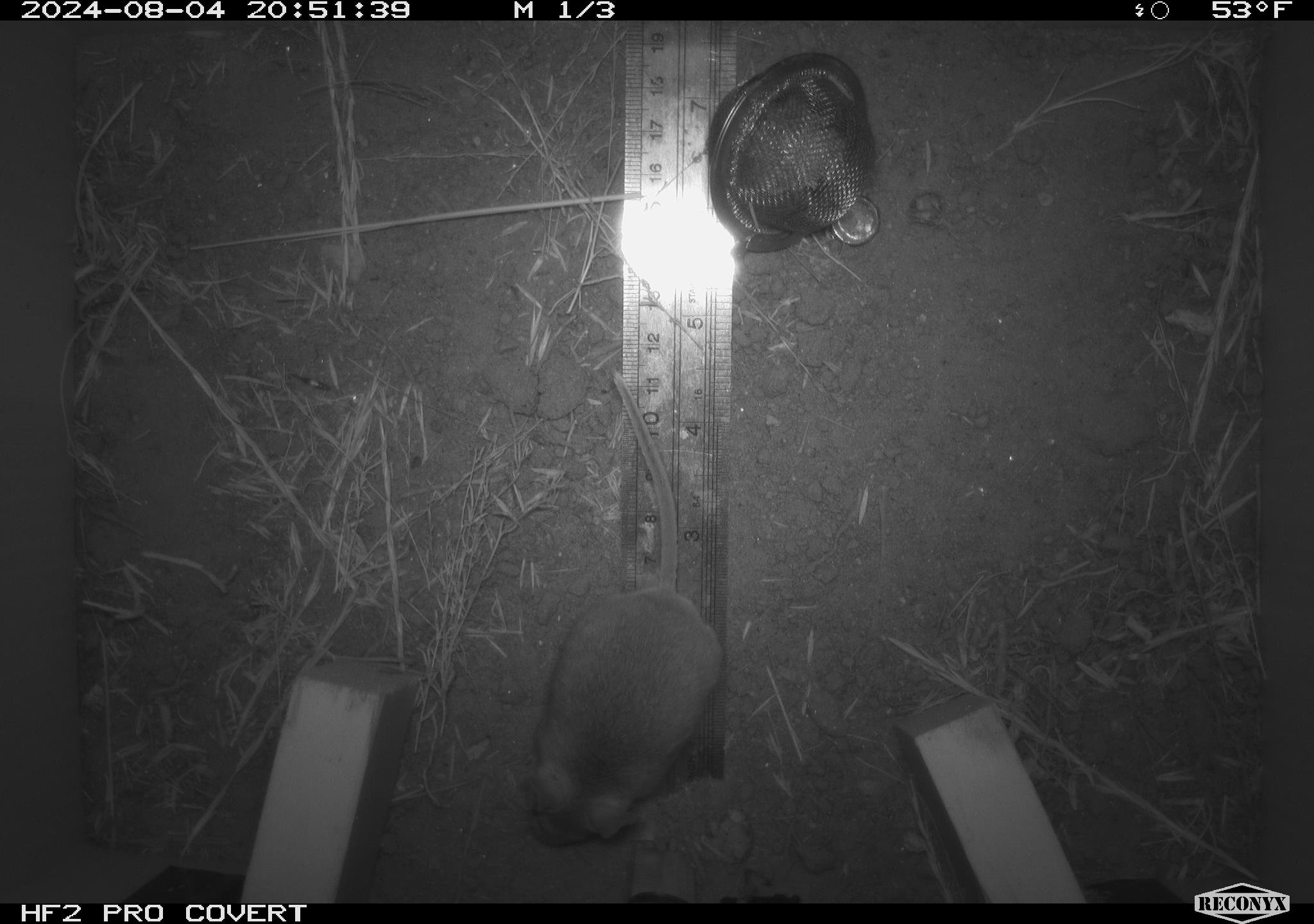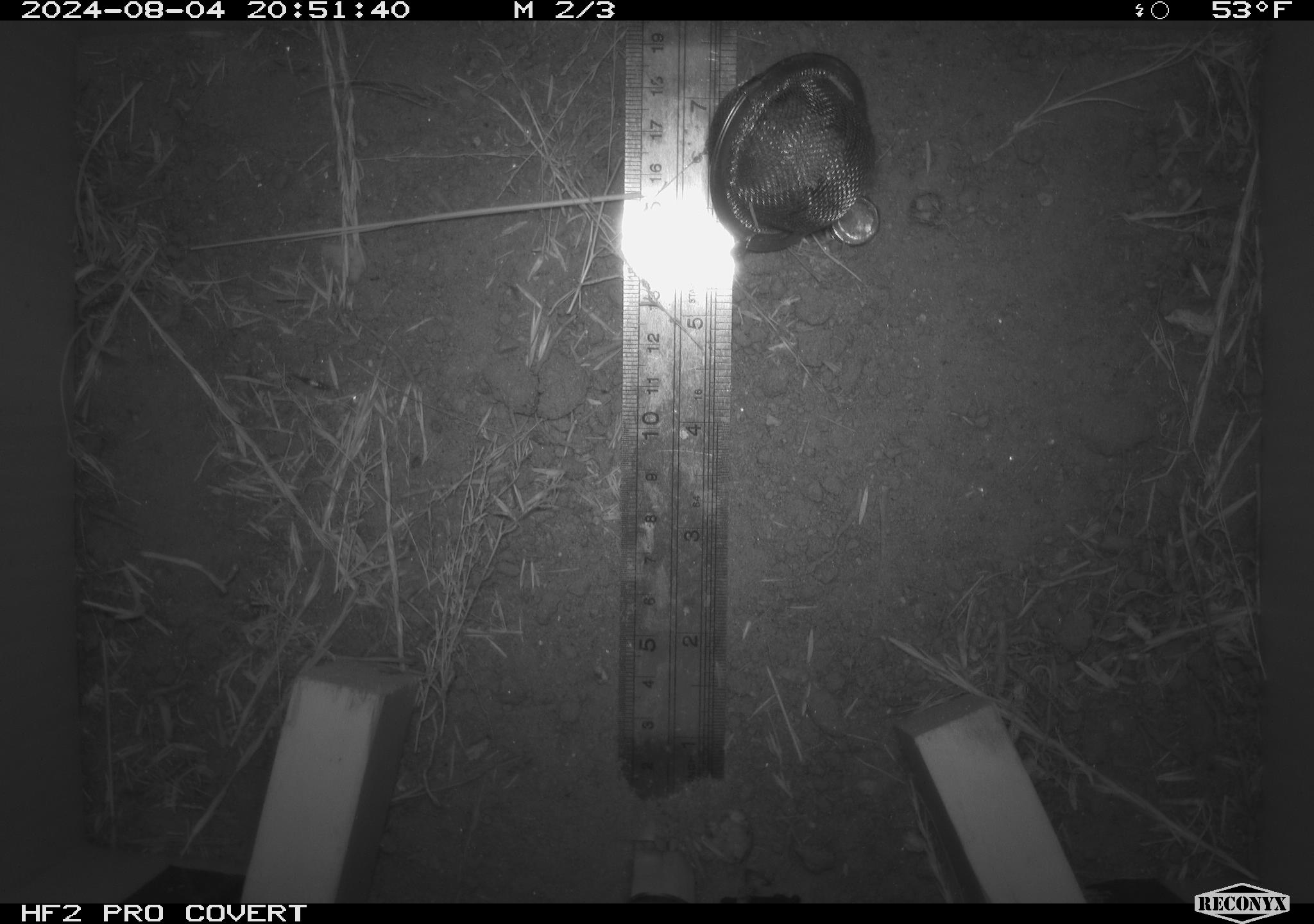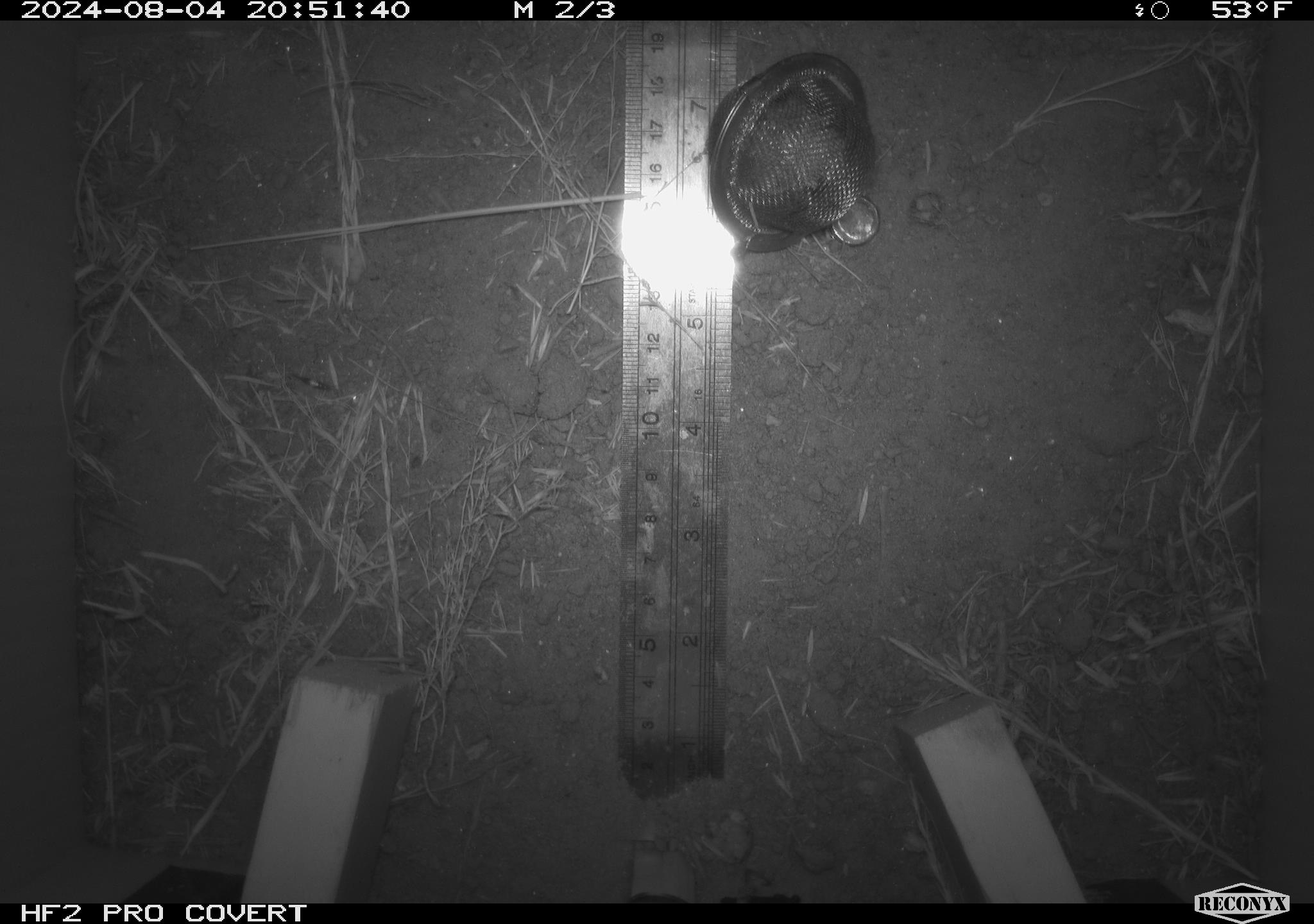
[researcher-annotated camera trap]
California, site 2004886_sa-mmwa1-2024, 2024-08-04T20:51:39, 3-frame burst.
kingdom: Animalia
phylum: Chordata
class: Mammalia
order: Rodentia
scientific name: Rodentia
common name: mouse species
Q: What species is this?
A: Mouse species (Rodentia).